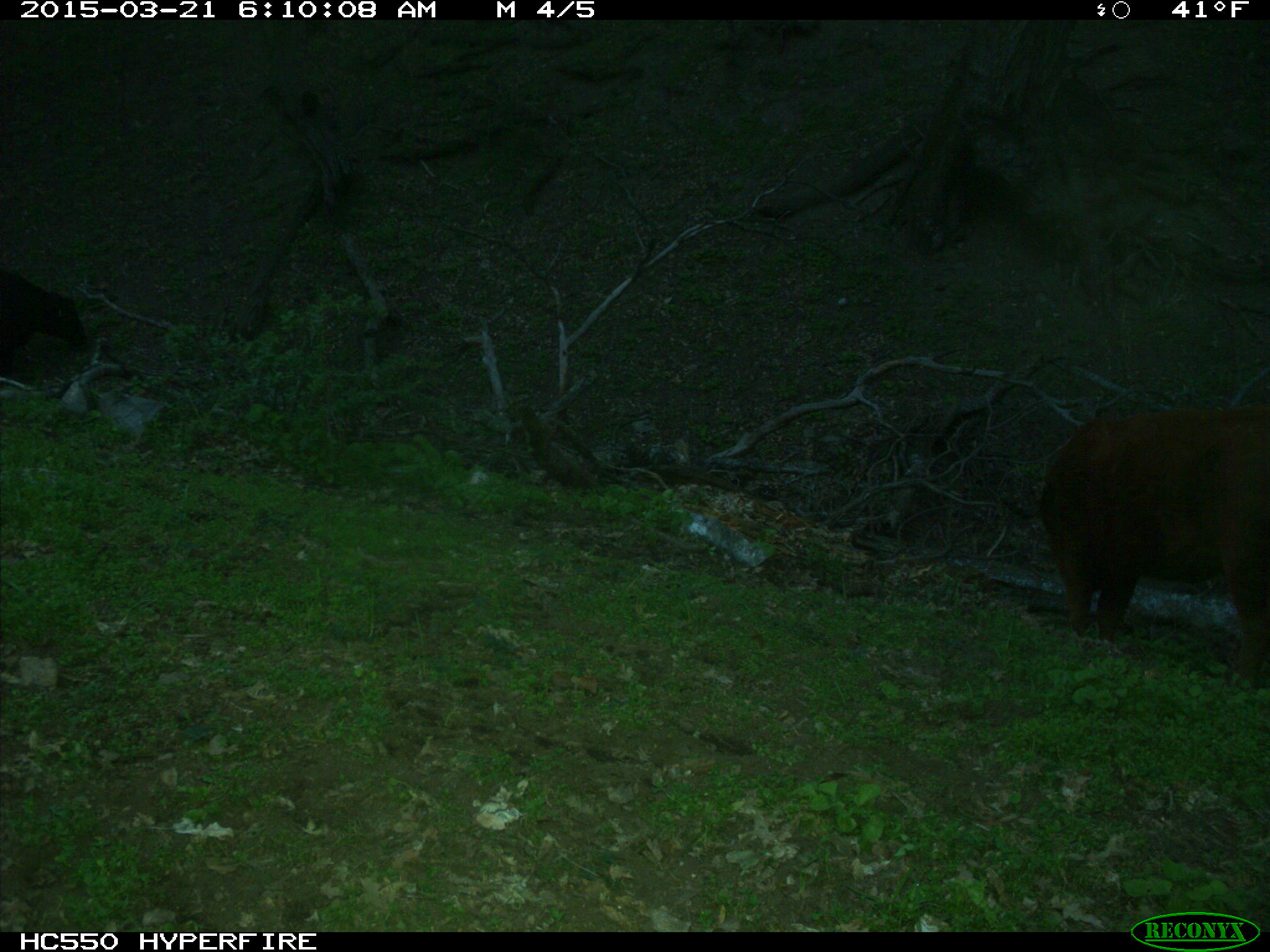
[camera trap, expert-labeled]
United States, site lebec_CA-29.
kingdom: Animalia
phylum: Chordata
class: Mammalia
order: Artiodactyla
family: Bovidae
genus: Bos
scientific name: Bos taurus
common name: domestic cow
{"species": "Bos taurus (domestic cow)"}